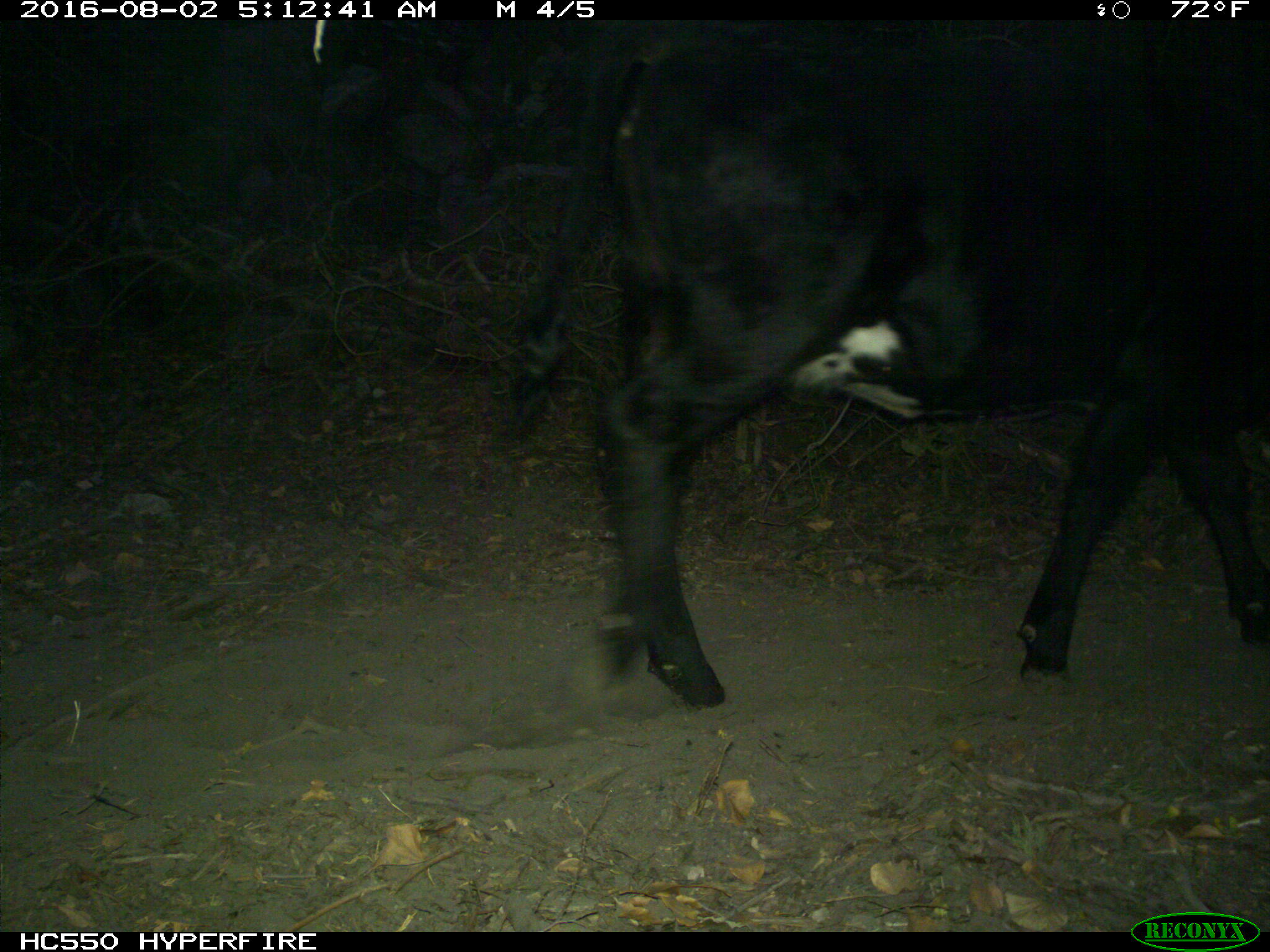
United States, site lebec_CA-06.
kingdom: Animalia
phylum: Chordata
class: Mammalia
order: Artiodactyla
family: Bovidae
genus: Bos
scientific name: Bos taurus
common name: domestic cow